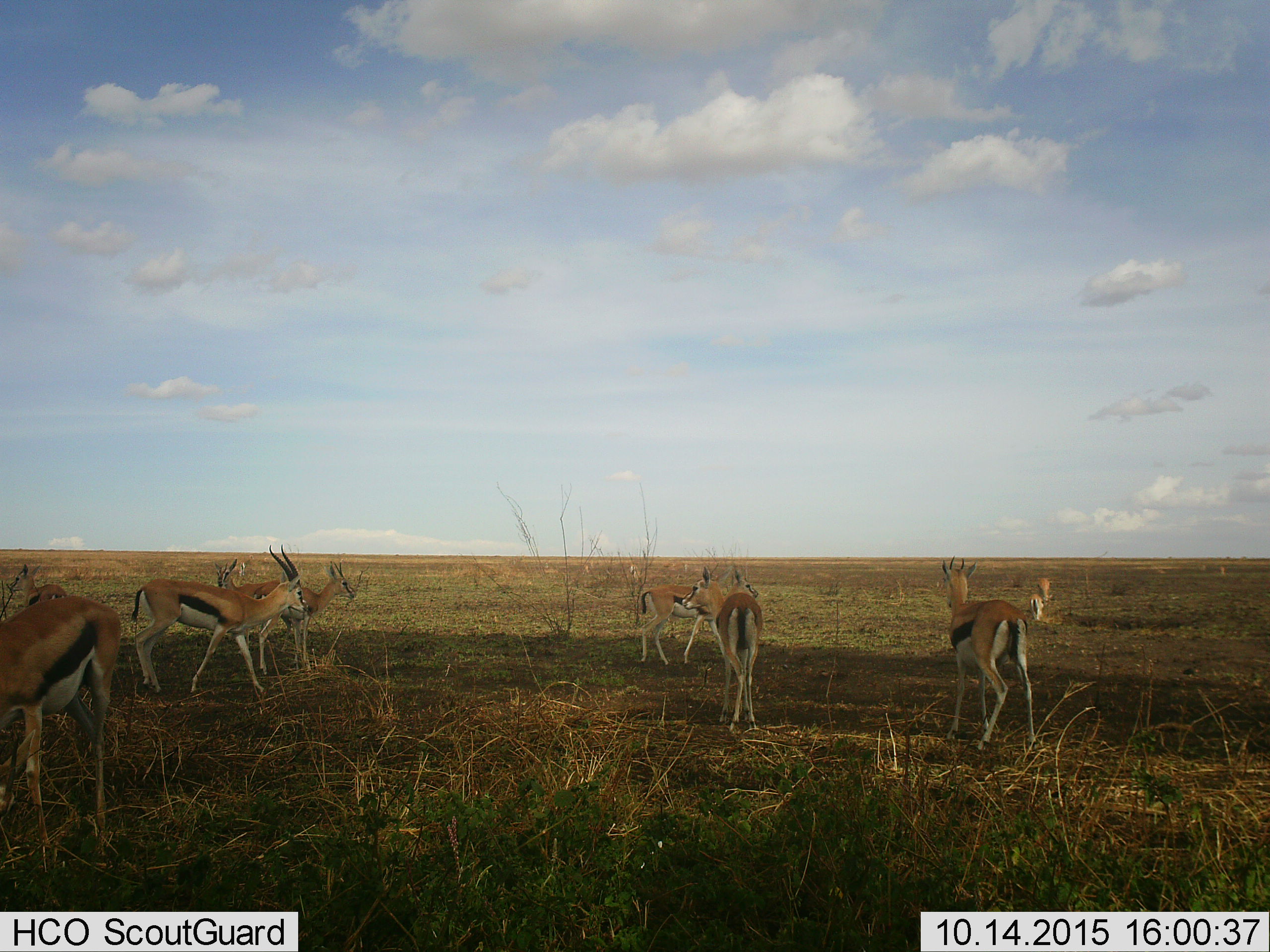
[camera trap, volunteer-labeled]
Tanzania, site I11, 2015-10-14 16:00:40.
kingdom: Animalia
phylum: Chordata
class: Mammalia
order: Artiodactyla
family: Bovidae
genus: Eudorcas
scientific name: Eudorcas thomsonii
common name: thomson's gazelle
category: gazellethomsons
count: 10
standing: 80%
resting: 10%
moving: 70%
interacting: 0%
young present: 10%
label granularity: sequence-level